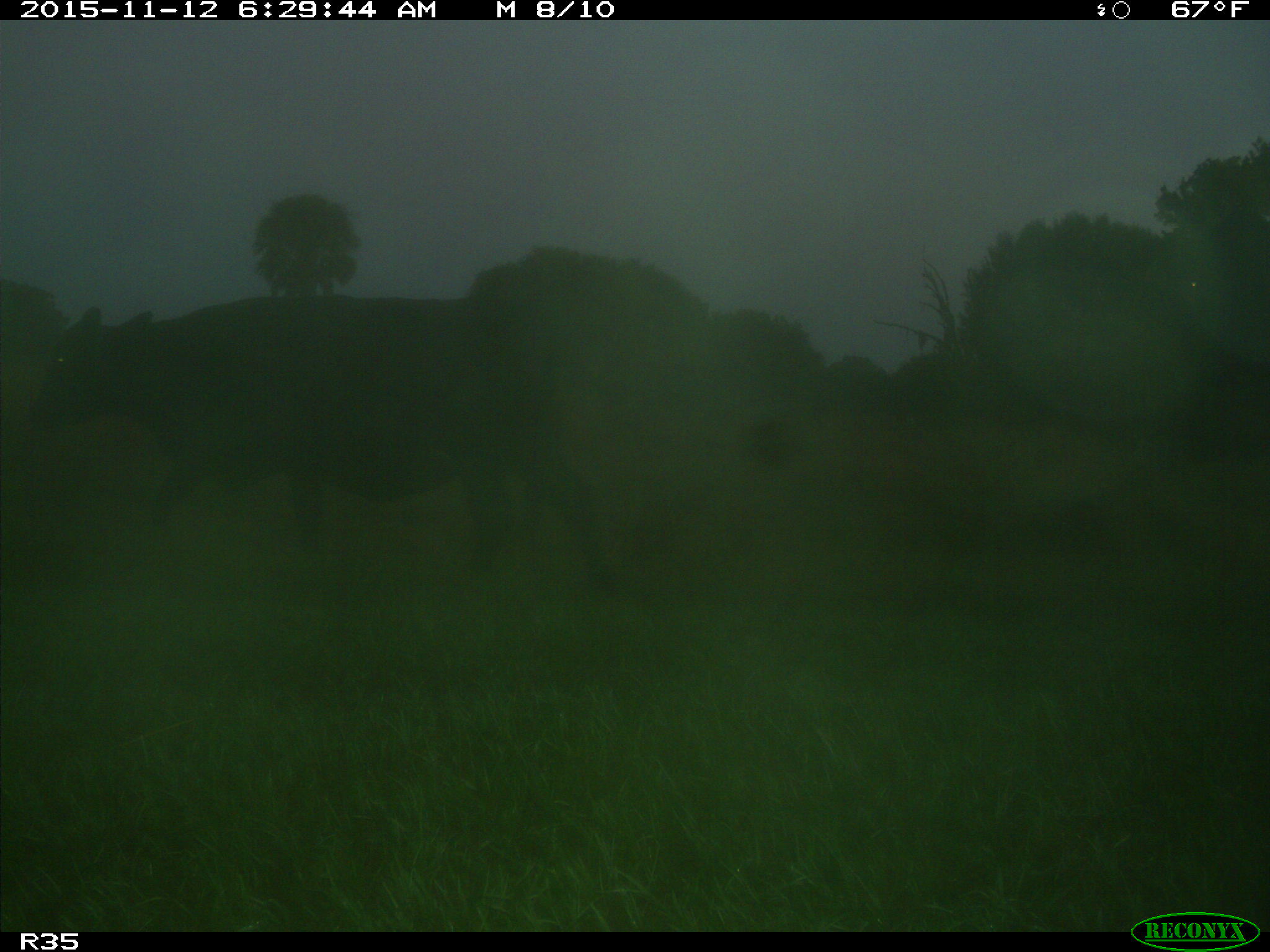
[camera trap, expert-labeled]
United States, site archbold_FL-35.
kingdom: Animalia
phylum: Chordata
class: Mammalia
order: Artiodactyla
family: Bovidae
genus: Bos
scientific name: Bos taurus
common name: domestic cow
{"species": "Bos taurus (domestic cow)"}